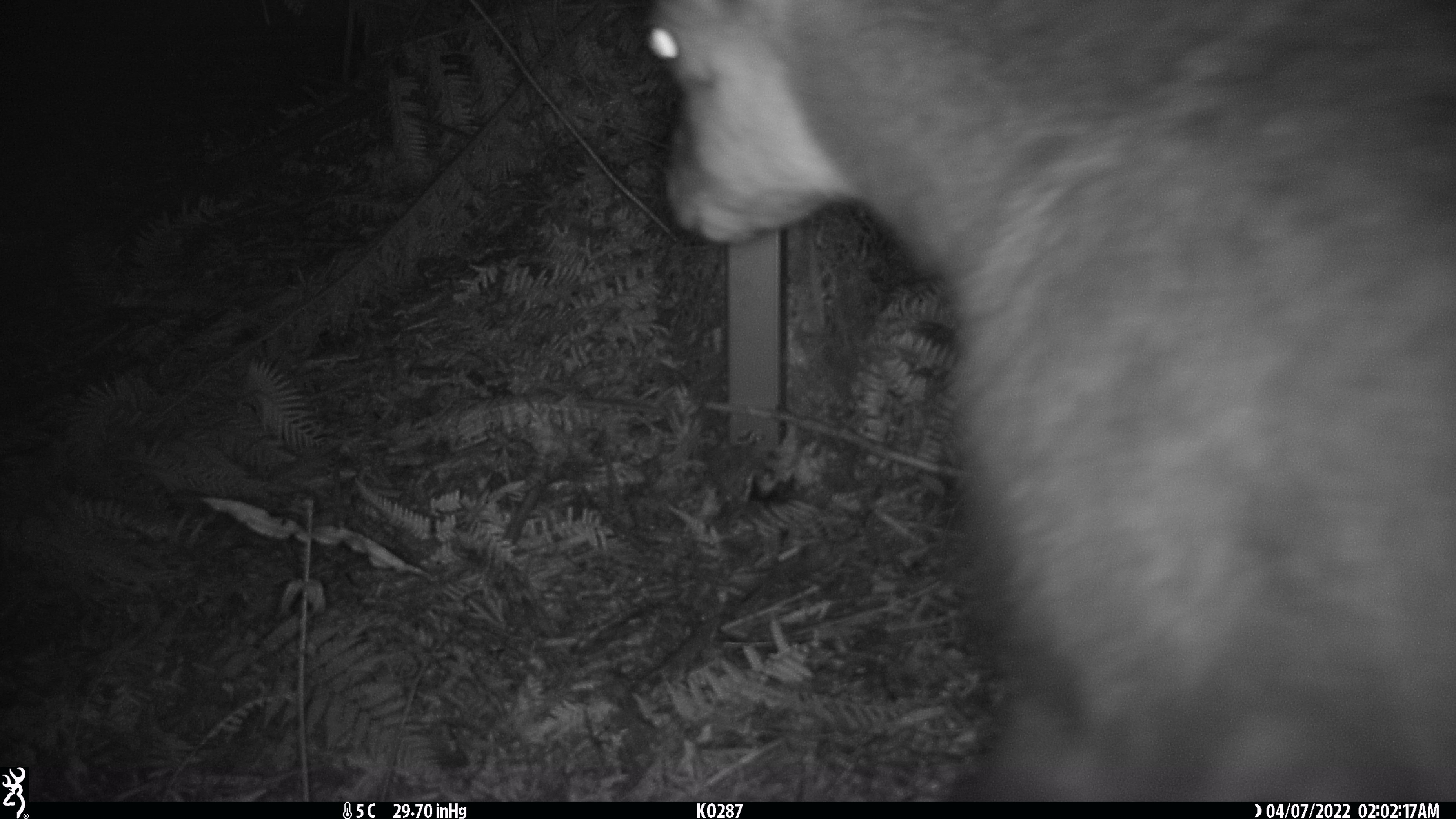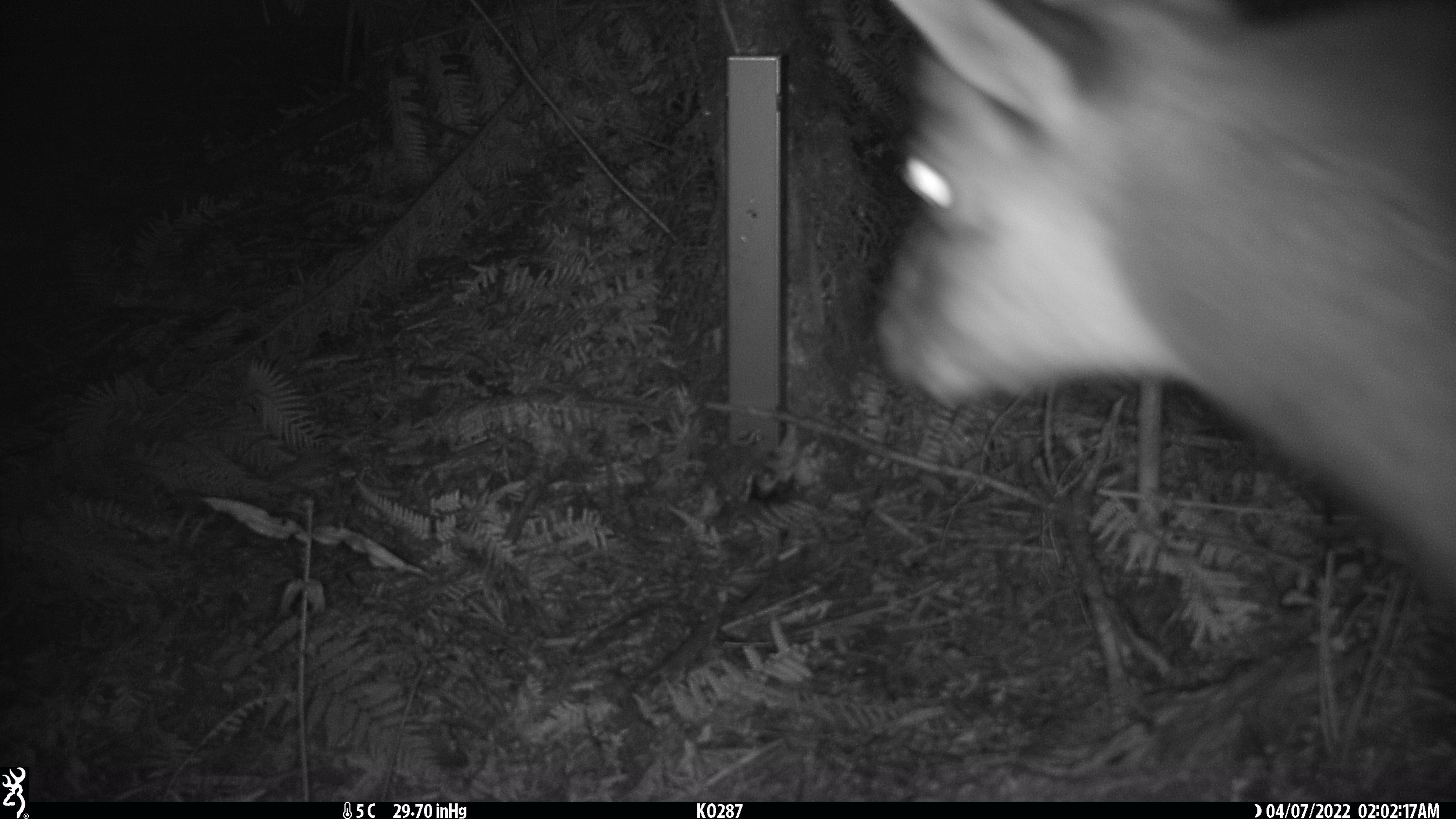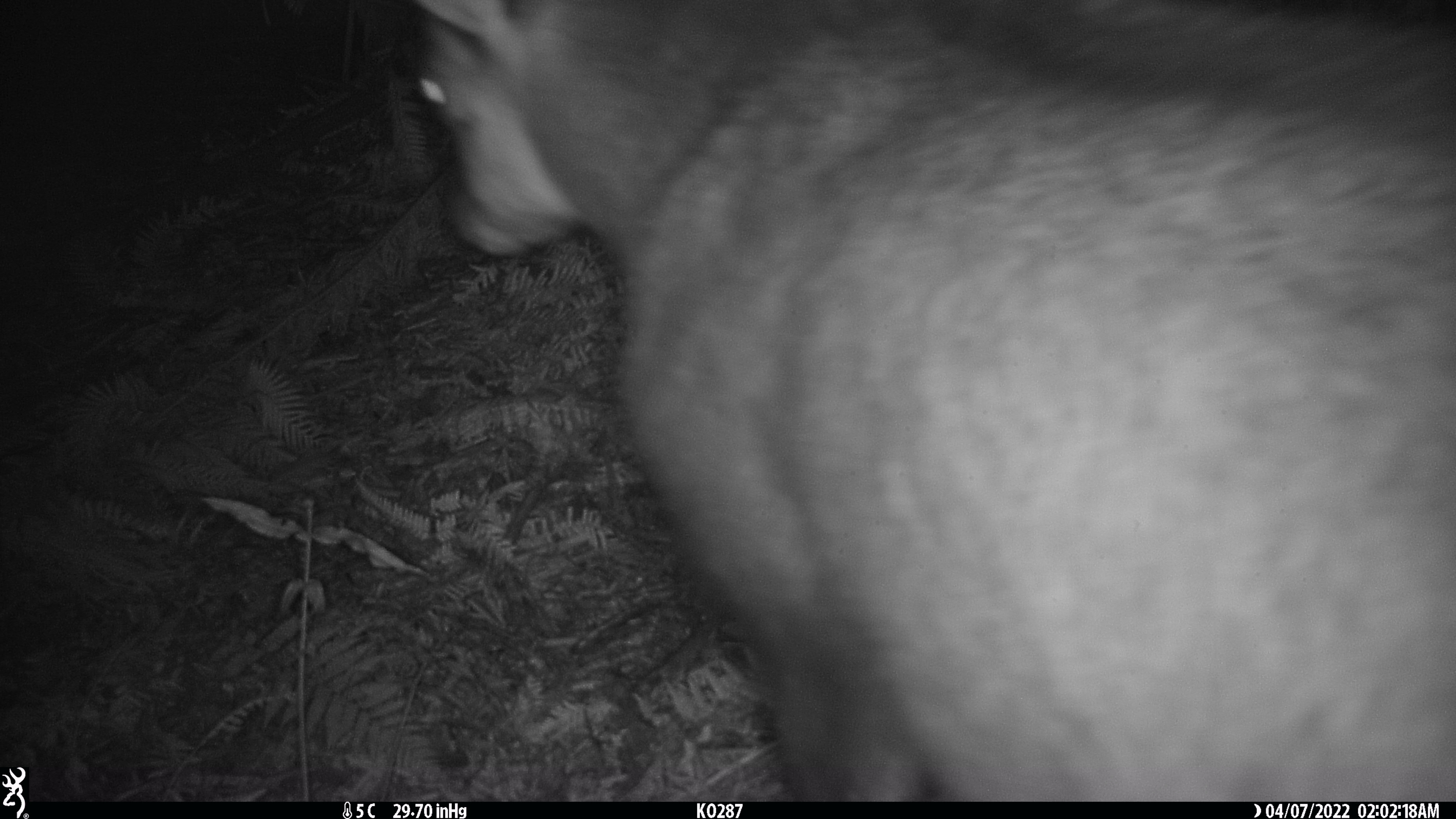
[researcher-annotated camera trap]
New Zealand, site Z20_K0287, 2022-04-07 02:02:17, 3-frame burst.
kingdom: Animalia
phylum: Chordata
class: Mammalia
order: Artiodactyla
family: Bovidae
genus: Rupicapra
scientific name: Rupicapra rupicapra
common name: alpine chamois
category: chamois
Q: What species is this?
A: Chamois (alpine chamois) (Rupicapra rupicapra).